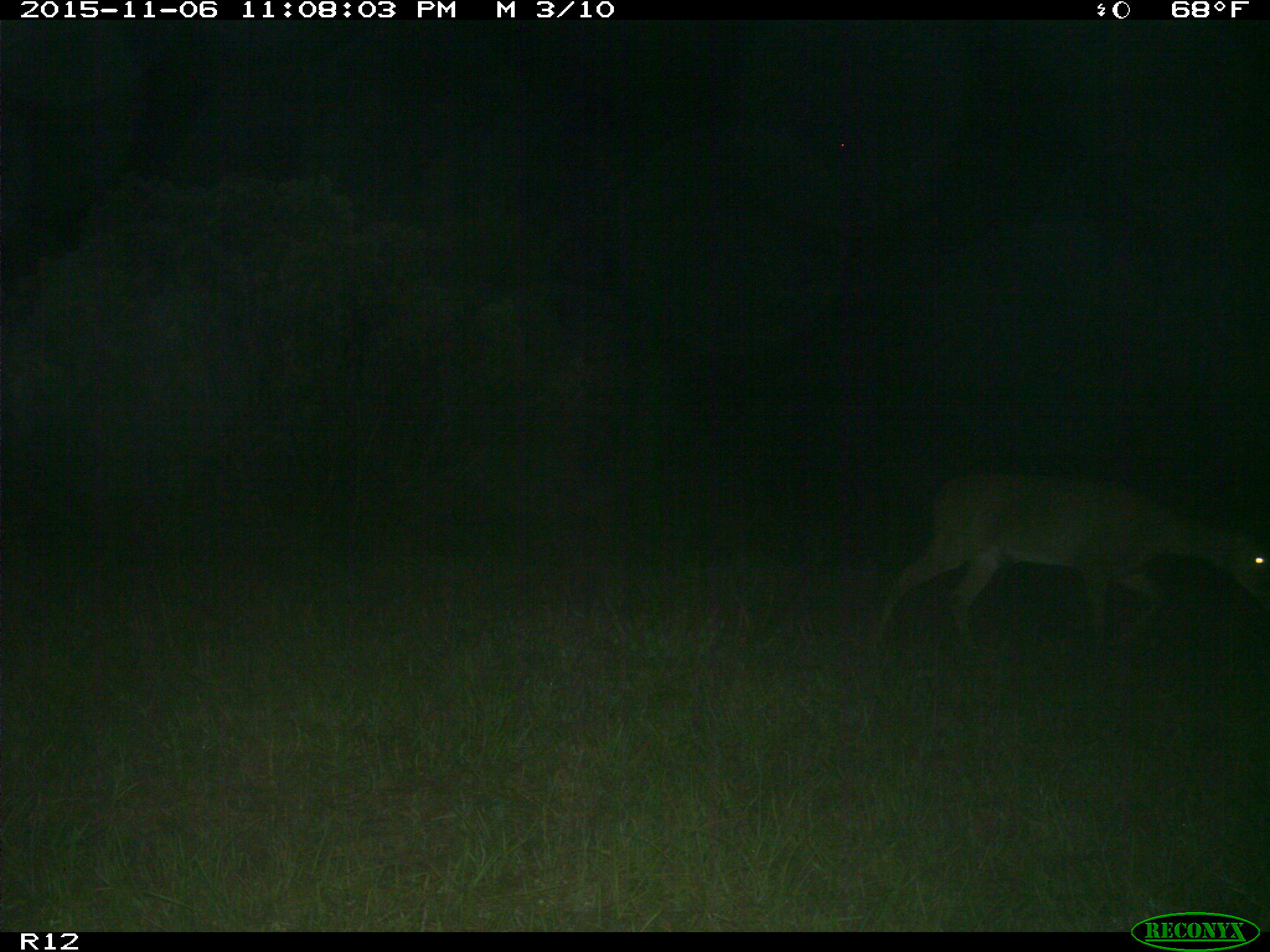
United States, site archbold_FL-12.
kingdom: Animalia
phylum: Chordata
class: Mammalia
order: Artiodactyla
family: Cervidae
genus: Odocoileus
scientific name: Odocoileus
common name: deer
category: unidentified deer